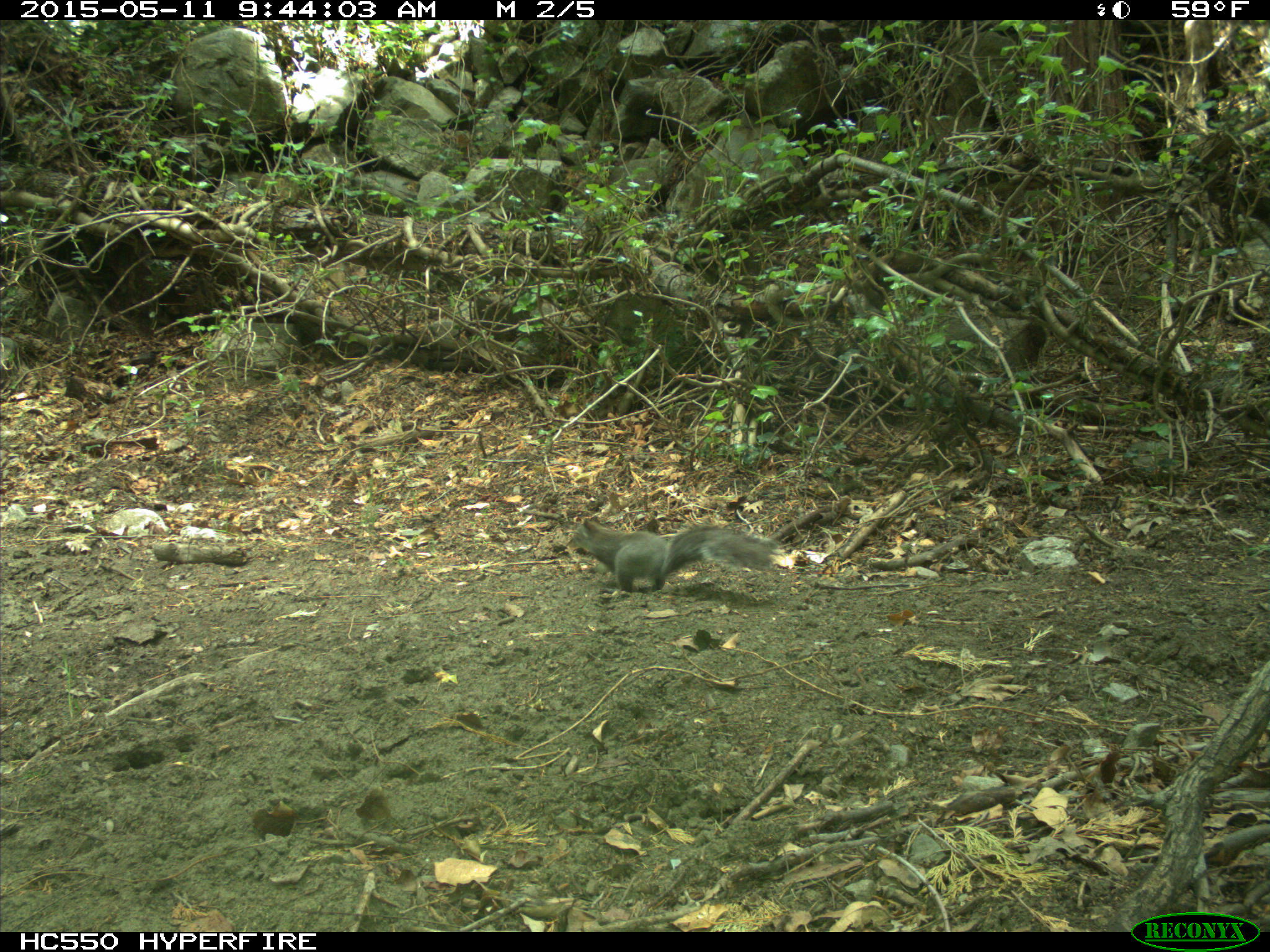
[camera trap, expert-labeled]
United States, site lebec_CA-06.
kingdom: Animalia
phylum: Chordata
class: Mammalia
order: Rodentia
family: Sciuridae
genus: Sciurus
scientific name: Sciurus carolinensis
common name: eastern gray squirrel